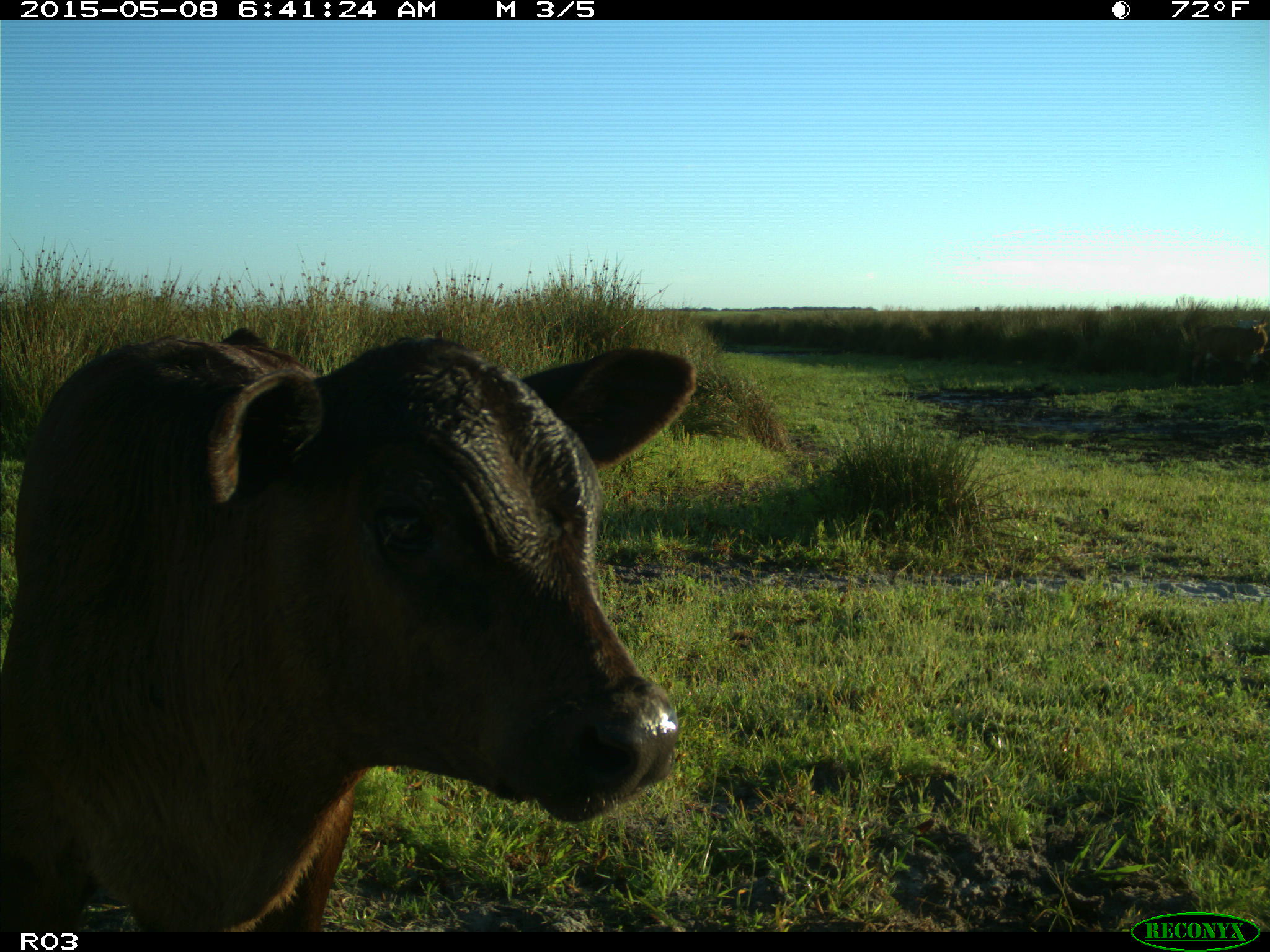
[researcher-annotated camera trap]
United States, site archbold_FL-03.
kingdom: Animalia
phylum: Chordata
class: Mammalia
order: Artiodactyla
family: Bovidae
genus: Bos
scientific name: Bos taurus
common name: domestic cow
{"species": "Bos taurus (domestic cow)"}